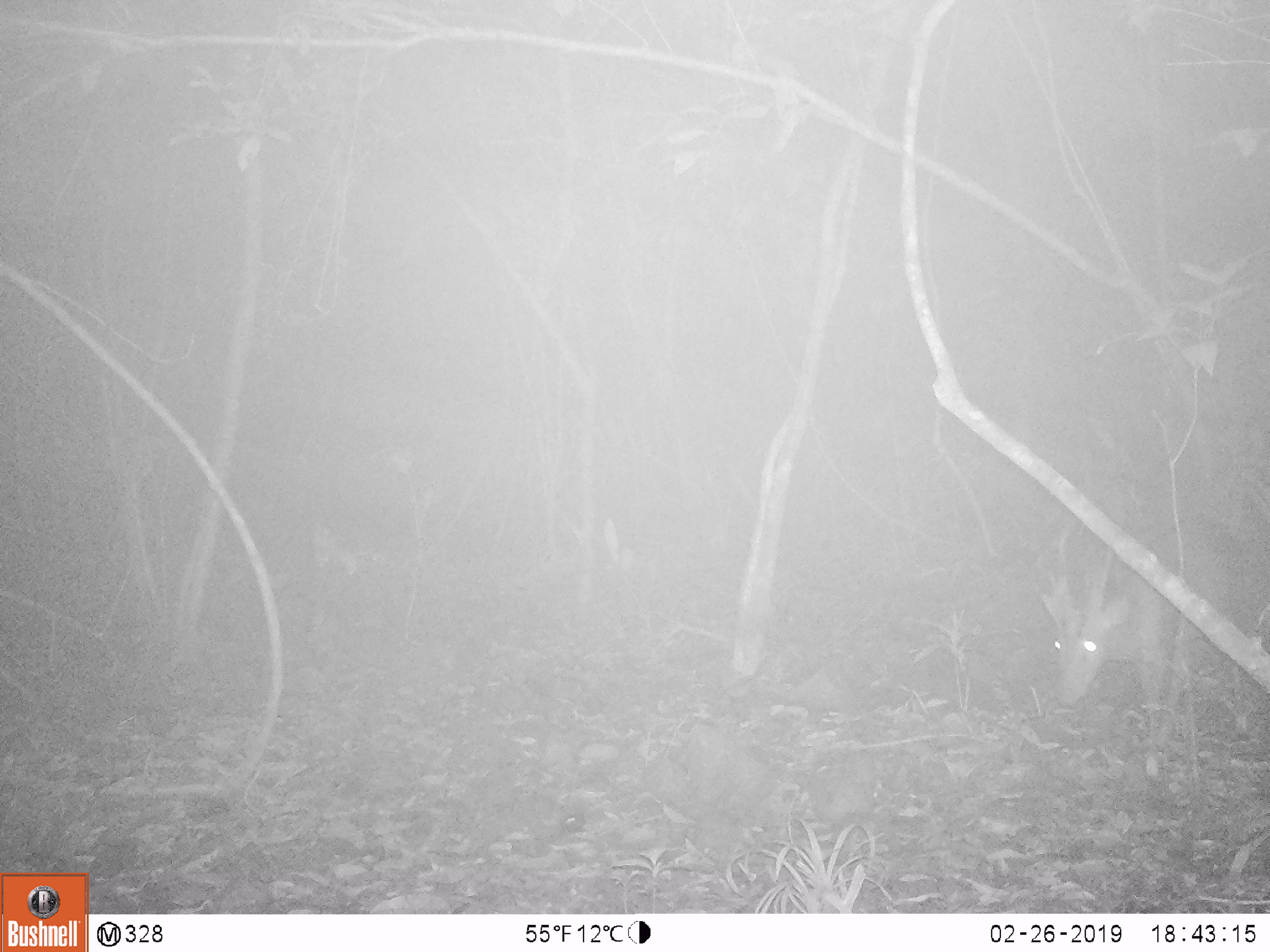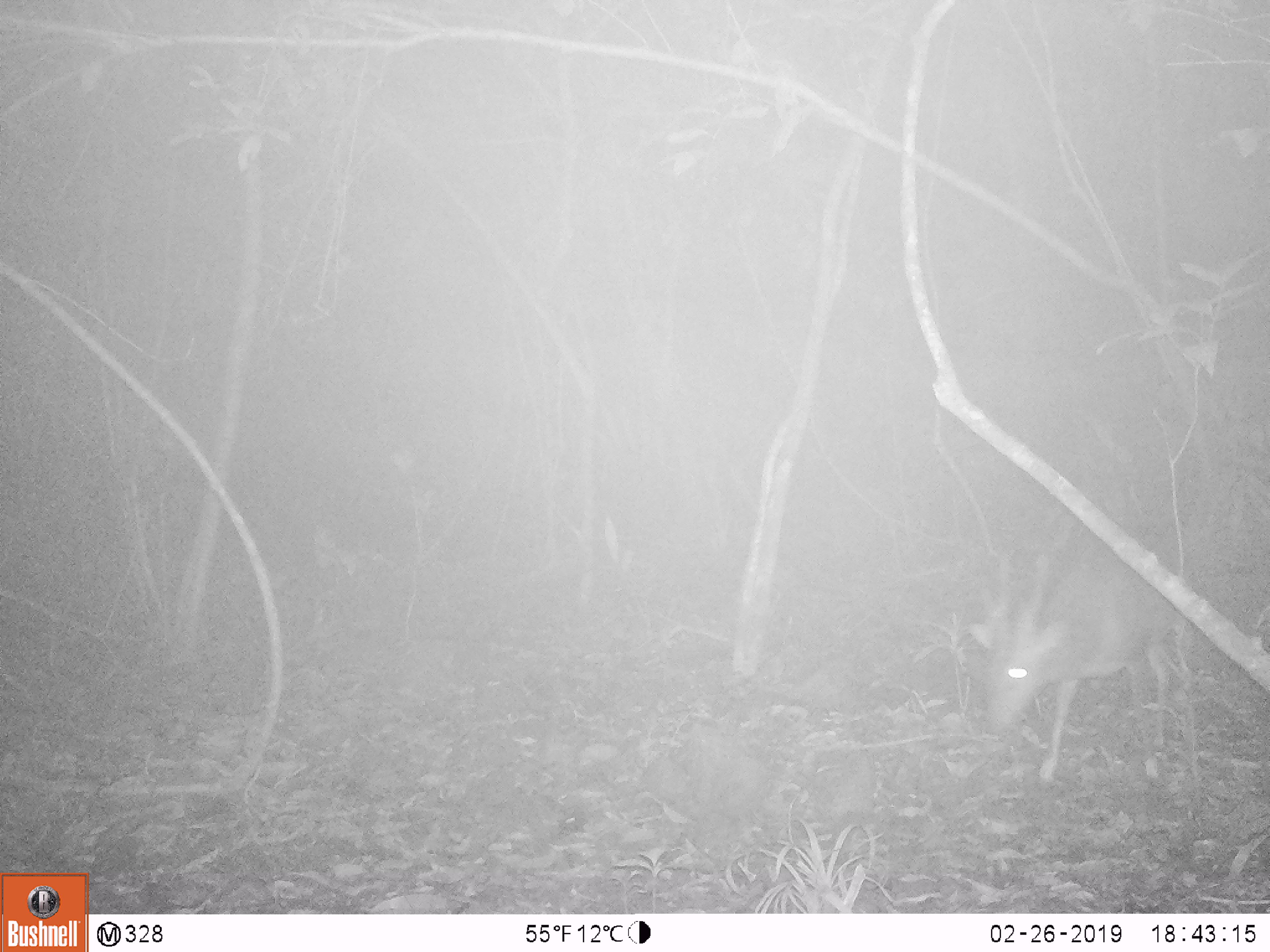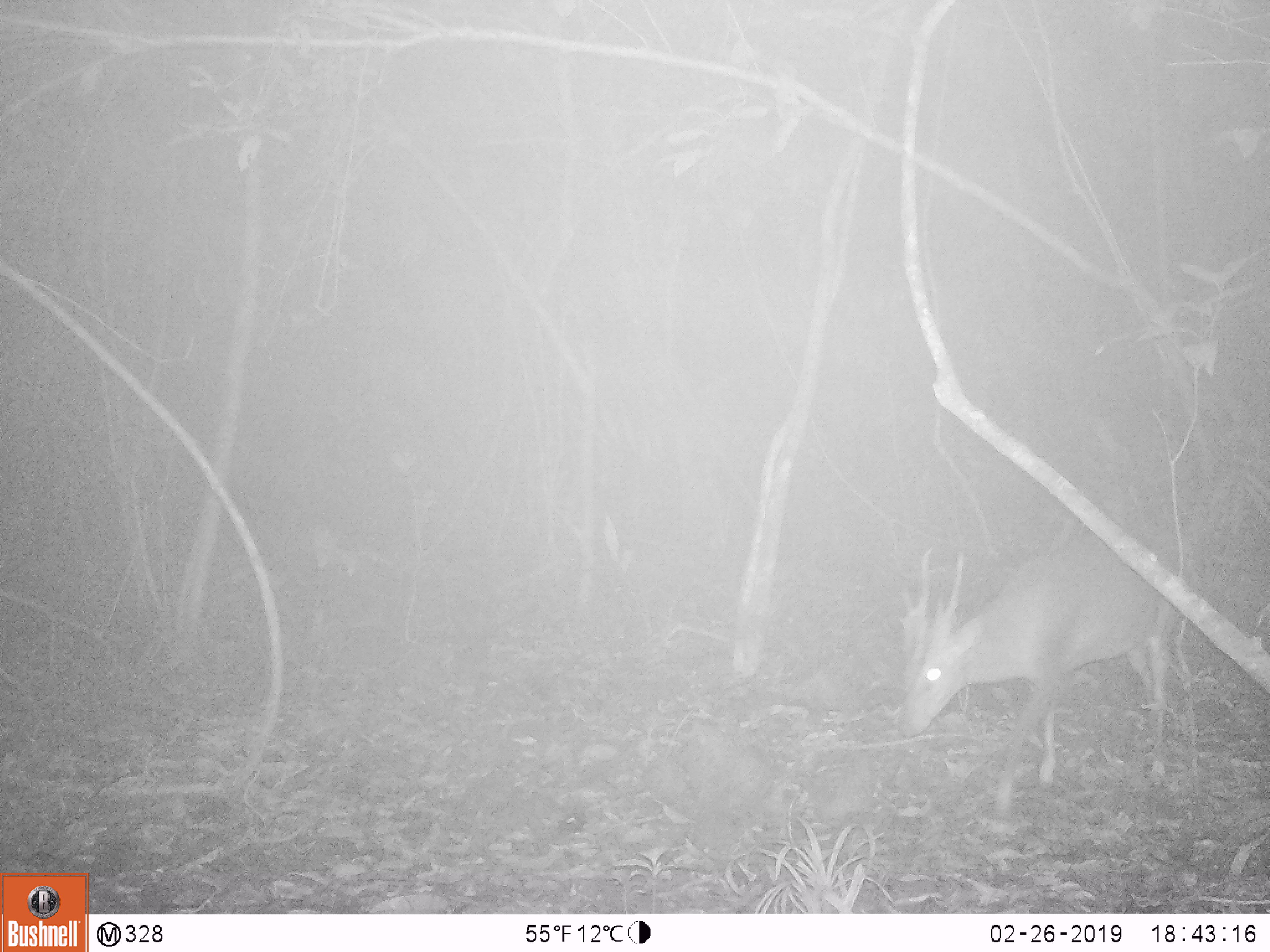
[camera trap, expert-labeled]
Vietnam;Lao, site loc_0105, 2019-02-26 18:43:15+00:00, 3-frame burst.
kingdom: Animalia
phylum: Chordata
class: Mammalia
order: Artiodactyla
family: Cervidae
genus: Muntiacus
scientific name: Muntiacus vuquangensis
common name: large-antlered muntjac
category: large antlered muntjac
Large antlered muntjac (large-antlered muntjac) (Muntiacus vuquangensis). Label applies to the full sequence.